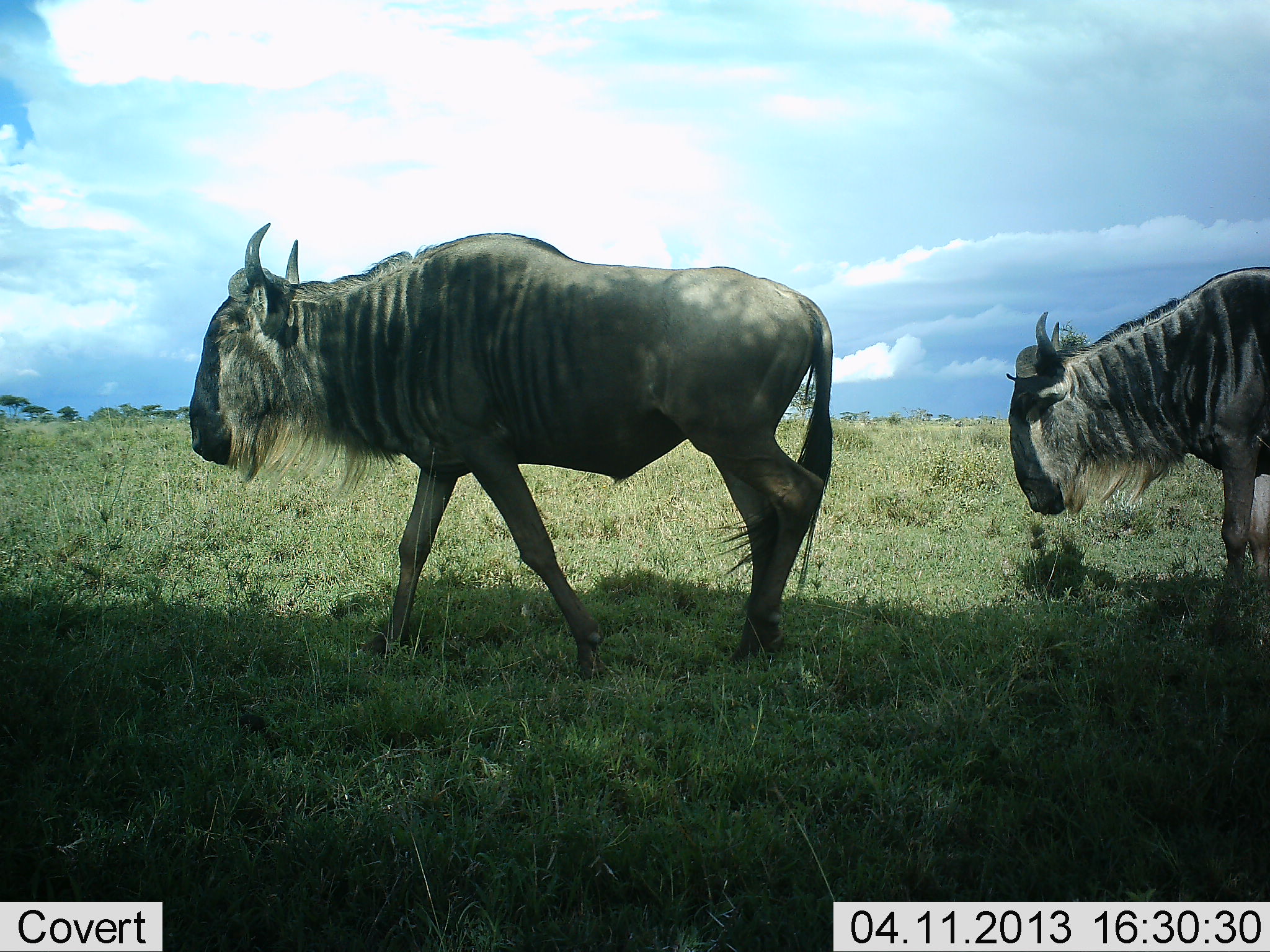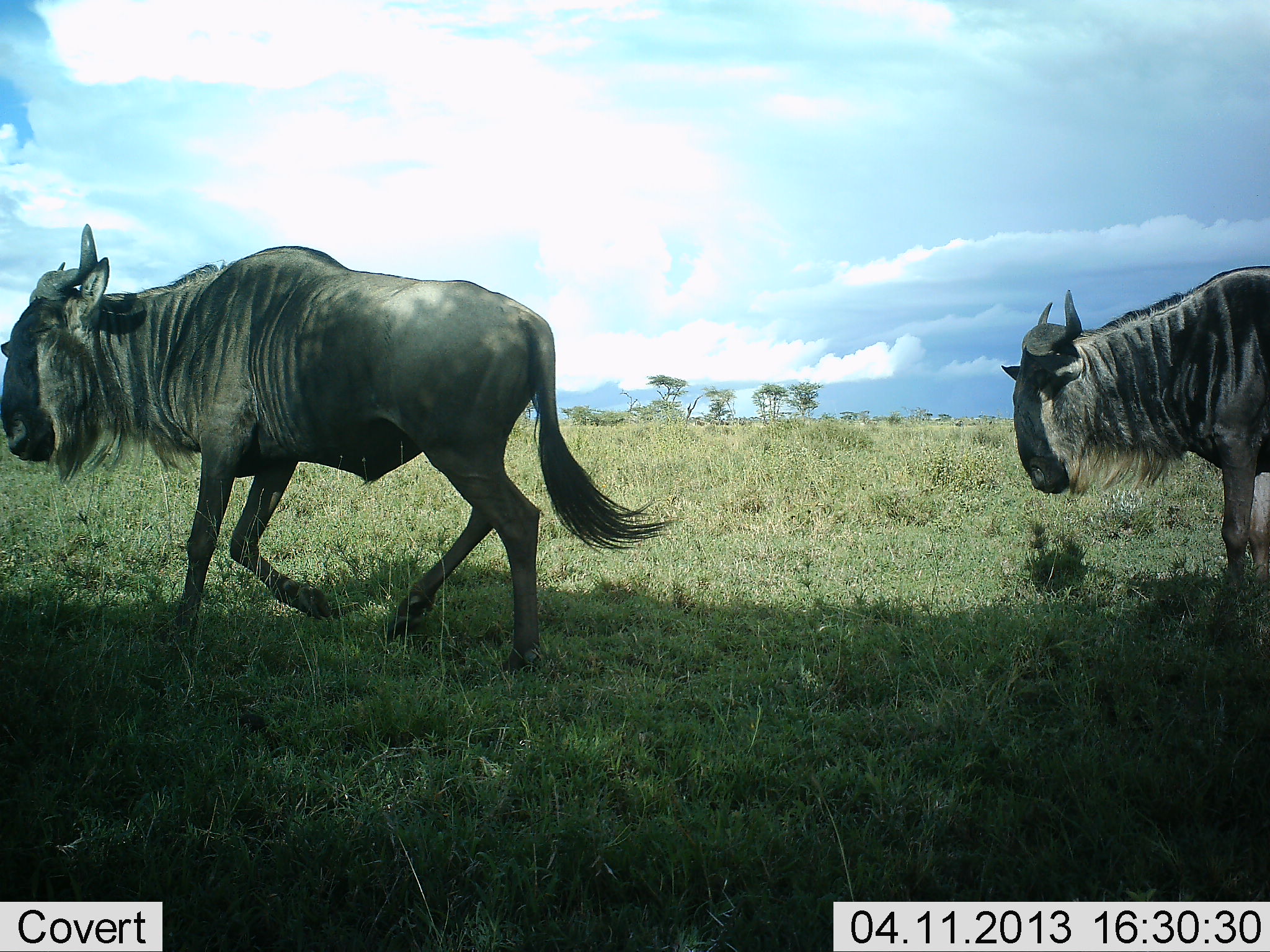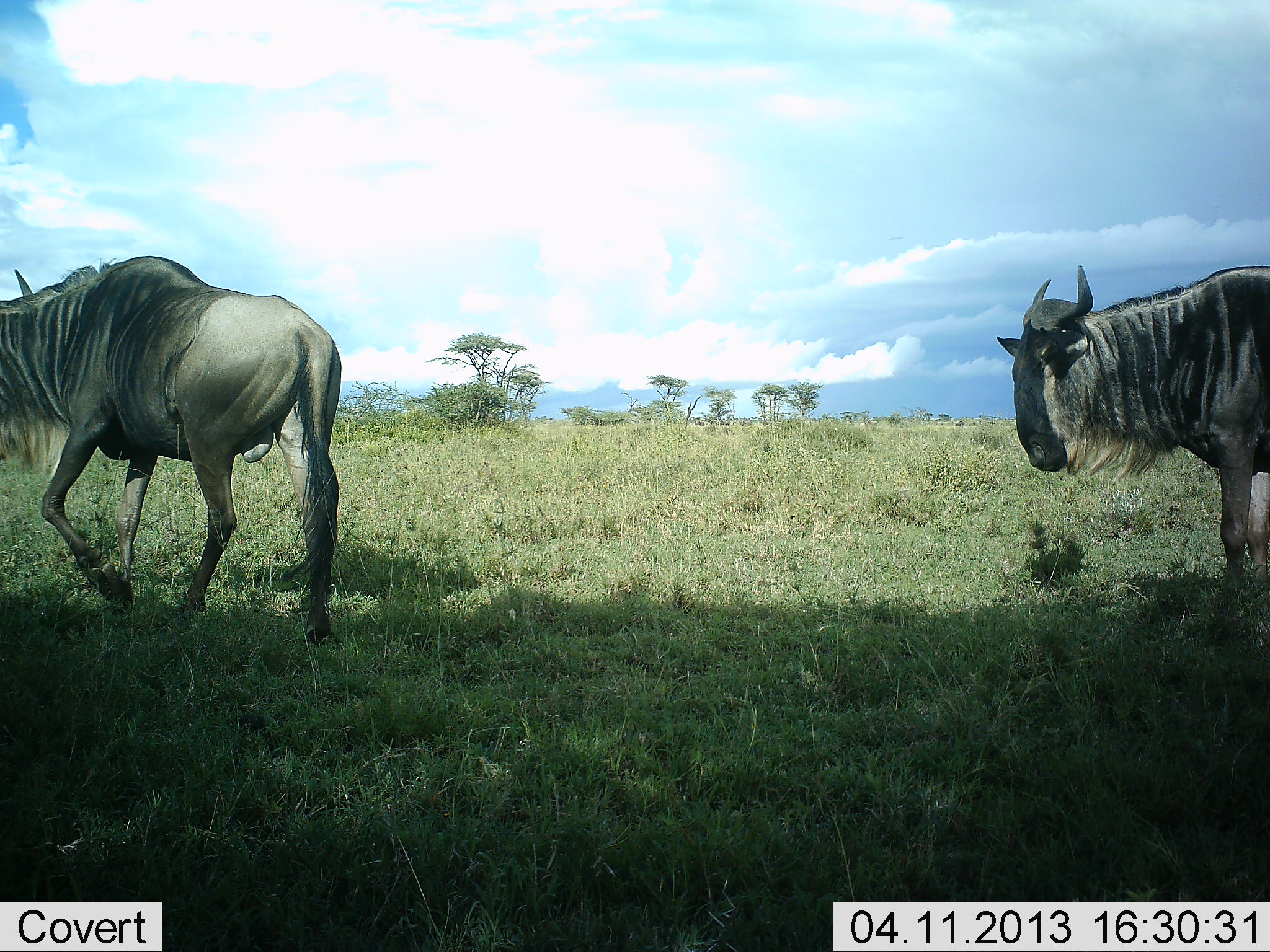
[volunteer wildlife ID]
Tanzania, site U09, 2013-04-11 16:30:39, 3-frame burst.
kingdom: Animalia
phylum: Chordata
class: Mammalia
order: Artiodactyla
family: Bovidae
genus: Connochaetes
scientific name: Connochaetes taurinus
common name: blue wildebeest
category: wildebeest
Wildebeest (blue wildebeest) (Connochaetes taurinus), count 2. Behavior (volunteer vote fractions): standing 57%, resting 0%, moving 100%, interacting 0%. Young present (vote fraction): 0%. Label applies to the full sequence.